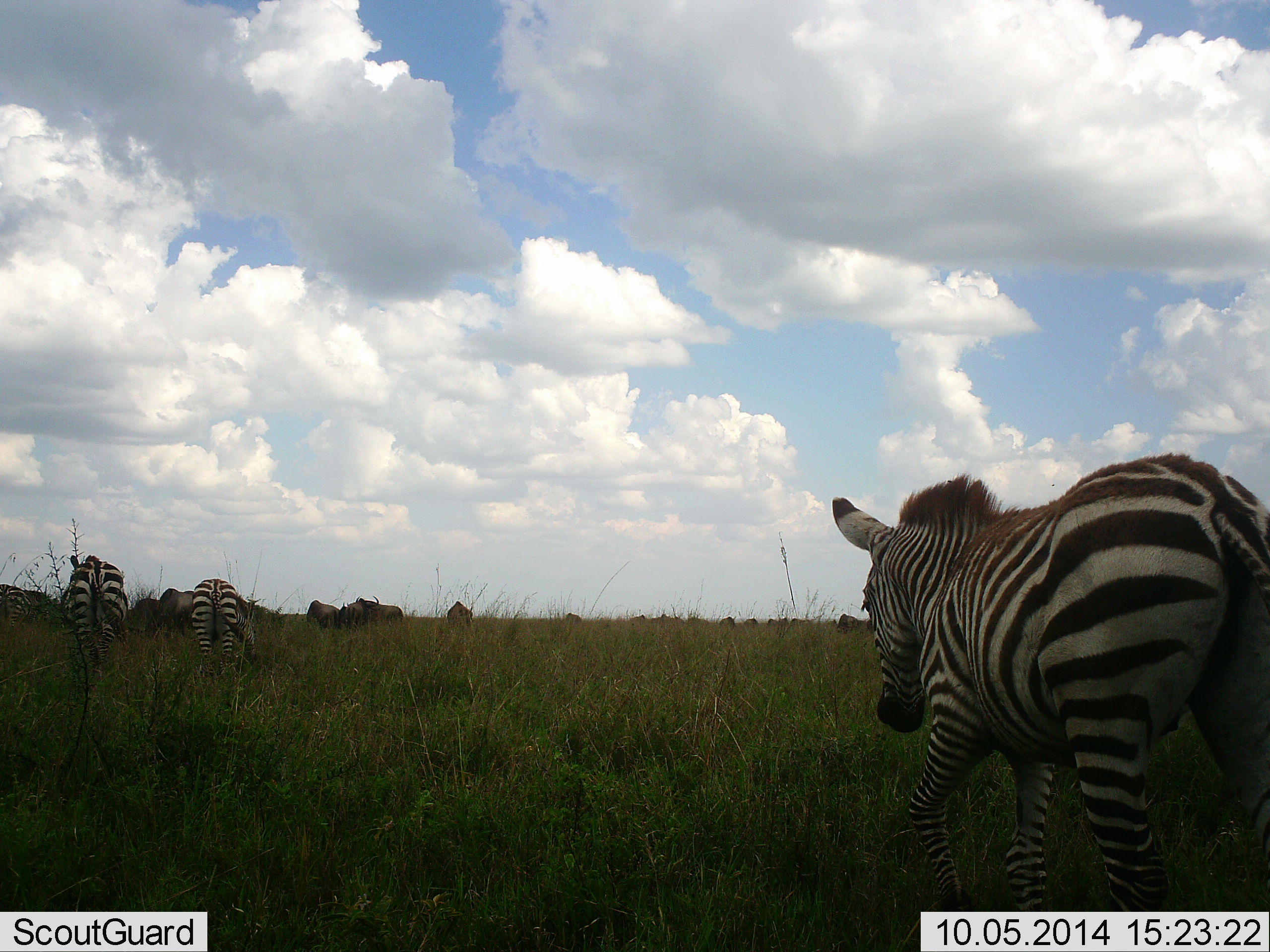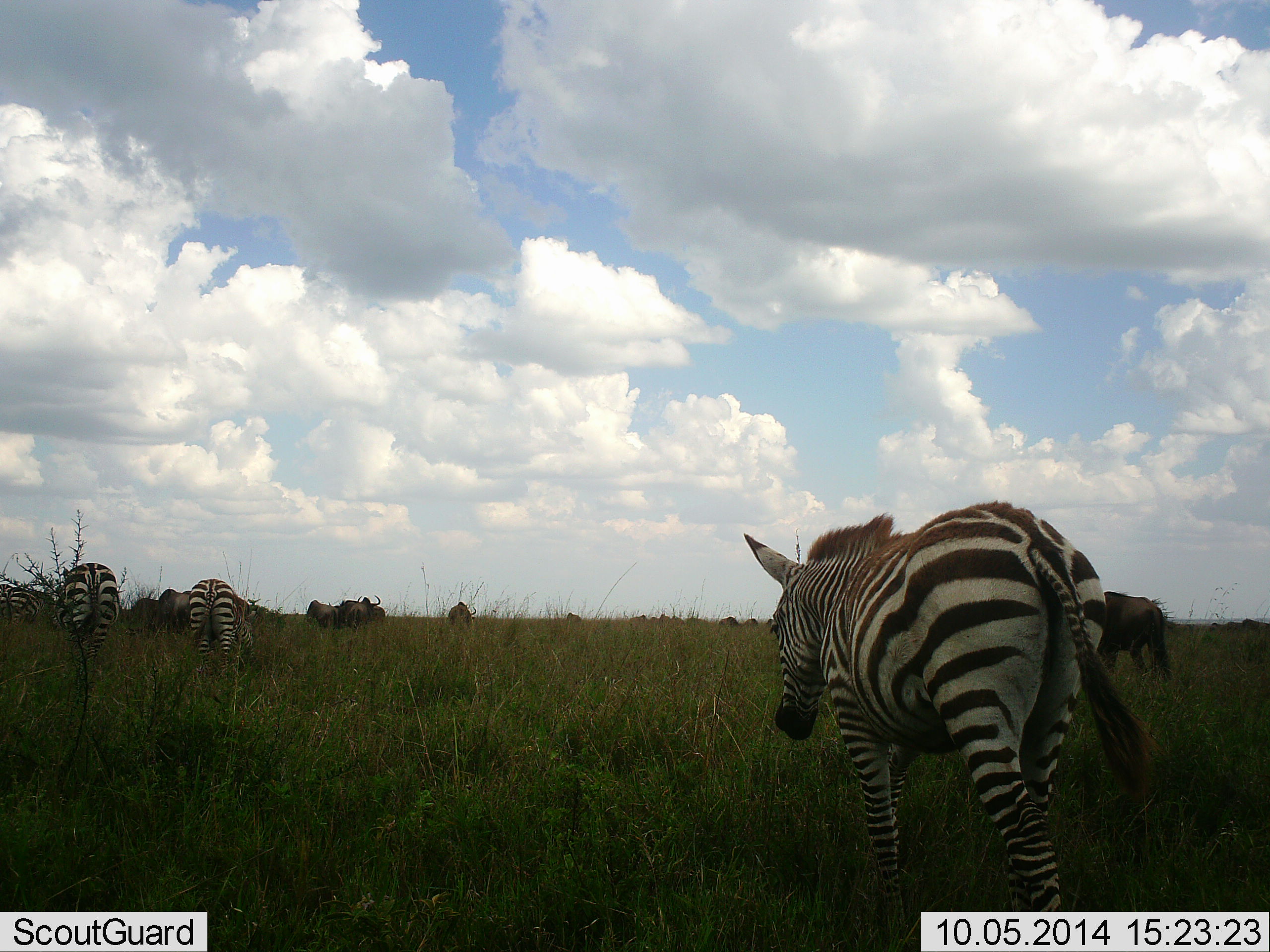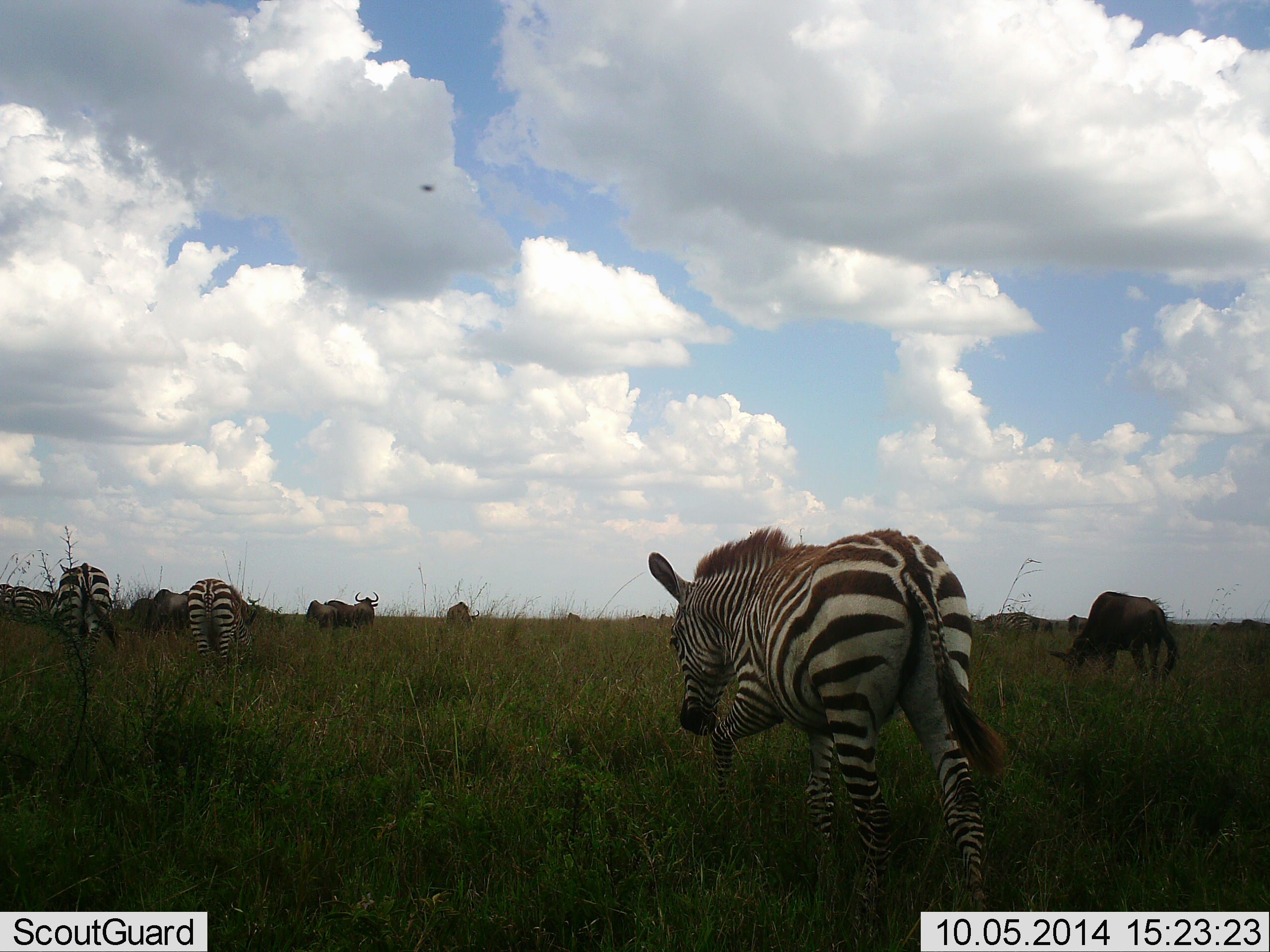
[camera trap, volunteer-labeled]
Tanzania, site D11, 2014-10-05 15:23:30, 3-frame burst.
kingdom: Animalia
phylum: Chordata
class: Mammalia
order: Artiodactyla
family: Bovidae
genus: Connochaetes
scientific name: Connochaetes taurinus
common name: blue wildebeest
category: wildebeest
Wildebeest (blue wildebeest) (Connochaetes taurinus), count 9. Behavior (volunteer vote fractions): standing 10%, resting 10%, moving 50%, interacting 0%. Young present (vote fraction): 0%. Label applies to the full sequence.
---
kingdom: Animalia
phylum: Chordata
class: Mammalia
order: Perissodactyla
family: Equidae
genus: Equus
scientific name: Equus quagga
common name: plains zebra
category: zebra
Zebra (plains zebra) (Equus quagga), count 3. Behavior (volunteer vote fractions): standing 0%, resting 0%, moving 100%, interacting 0%. Young present (vote fraction): 0%. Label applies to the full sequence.